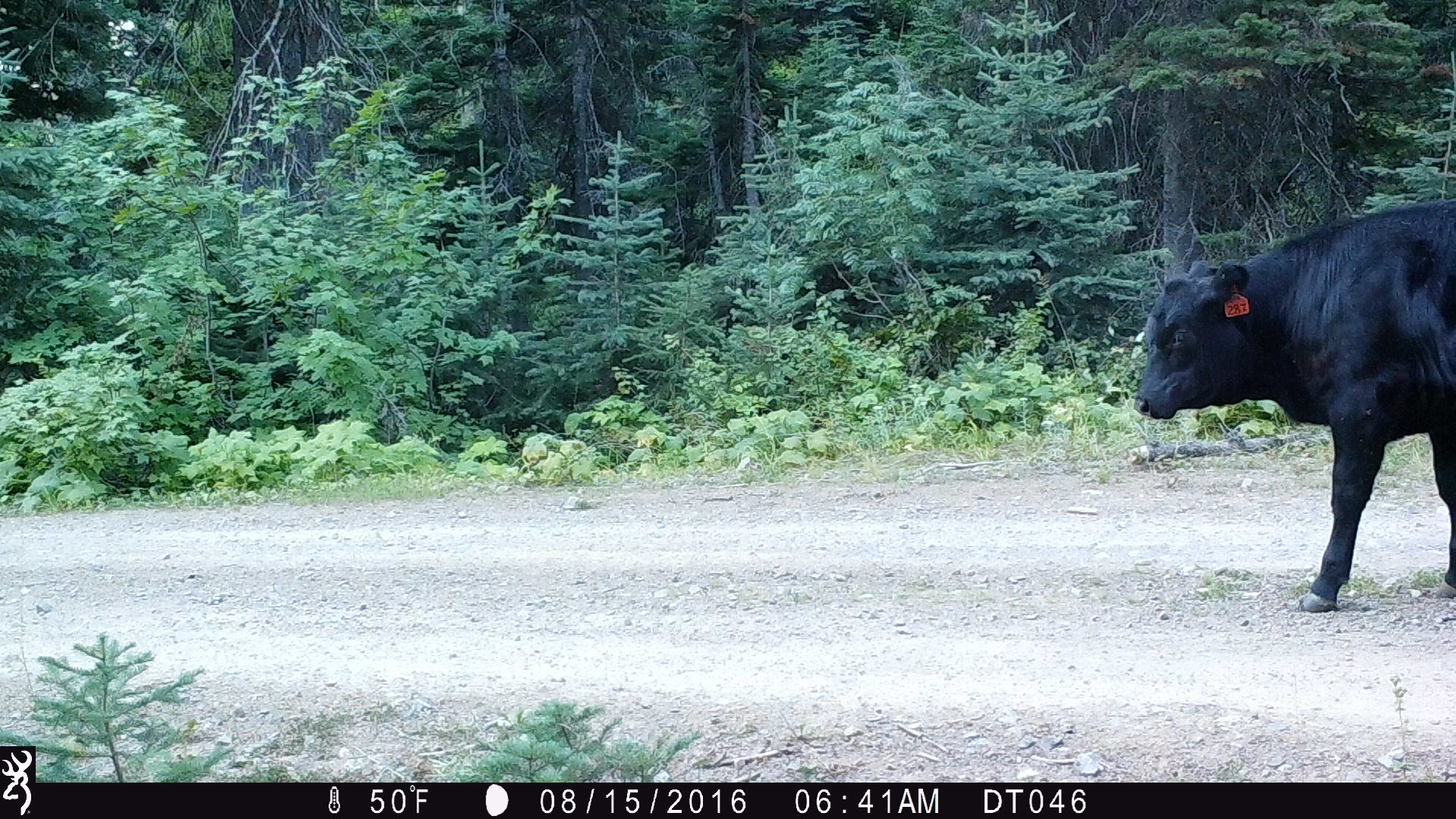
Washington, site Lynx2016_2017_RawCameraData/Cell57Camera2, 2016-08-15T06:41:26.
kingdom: Animalia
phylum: Chordata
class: Mammalia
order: Artiodactyla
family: Bovidae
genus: Bos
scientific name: Bos taurus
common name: domestic cattle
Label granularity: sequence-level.